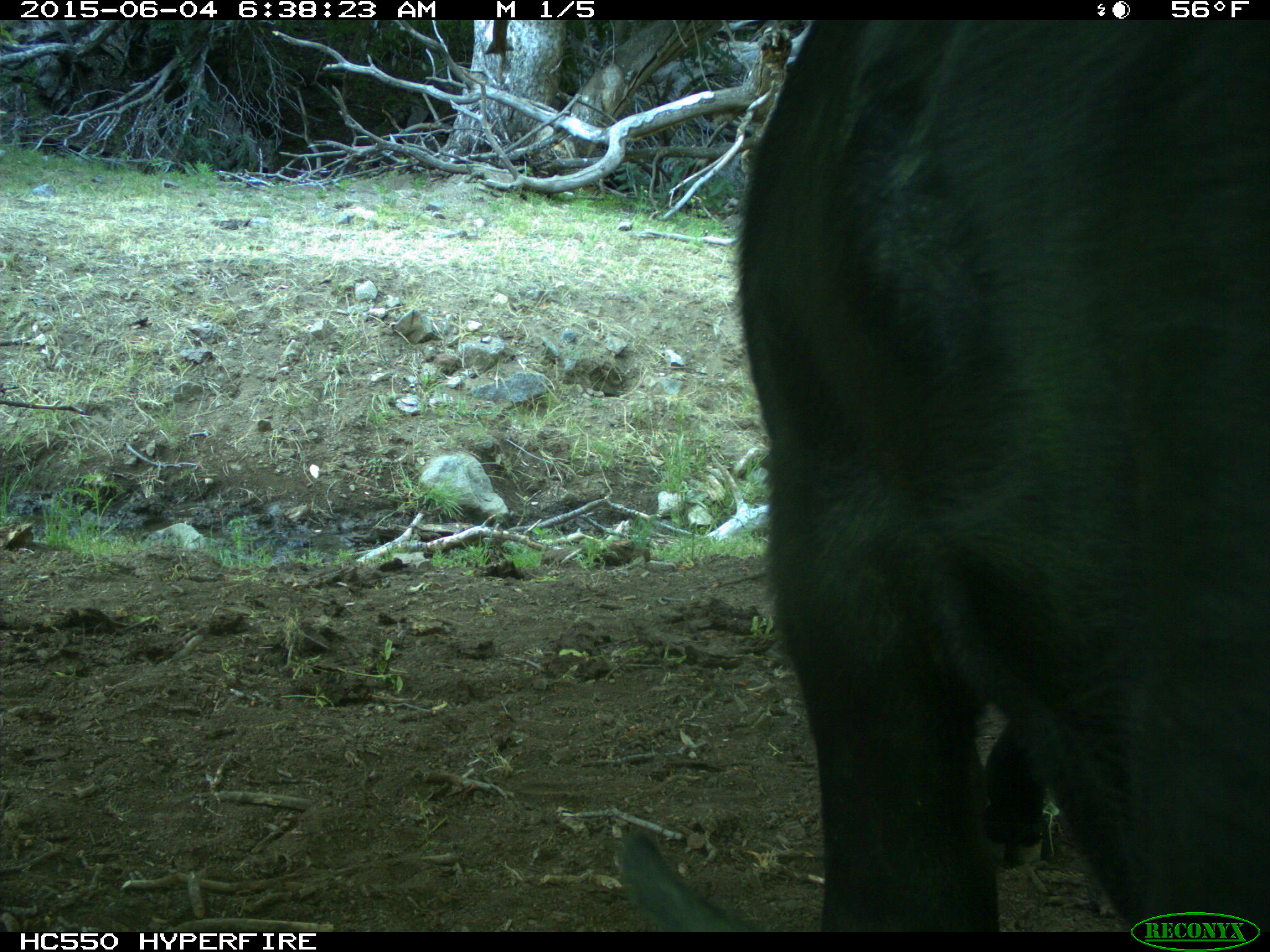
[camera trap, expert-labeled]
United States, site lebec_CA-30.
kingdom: Animalia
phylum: Chordata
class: Mammalia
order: Artiodactyla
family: Bovidae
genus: Bos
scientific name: Bos taurus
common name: domestic cow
Bos taurus (domestic cow).